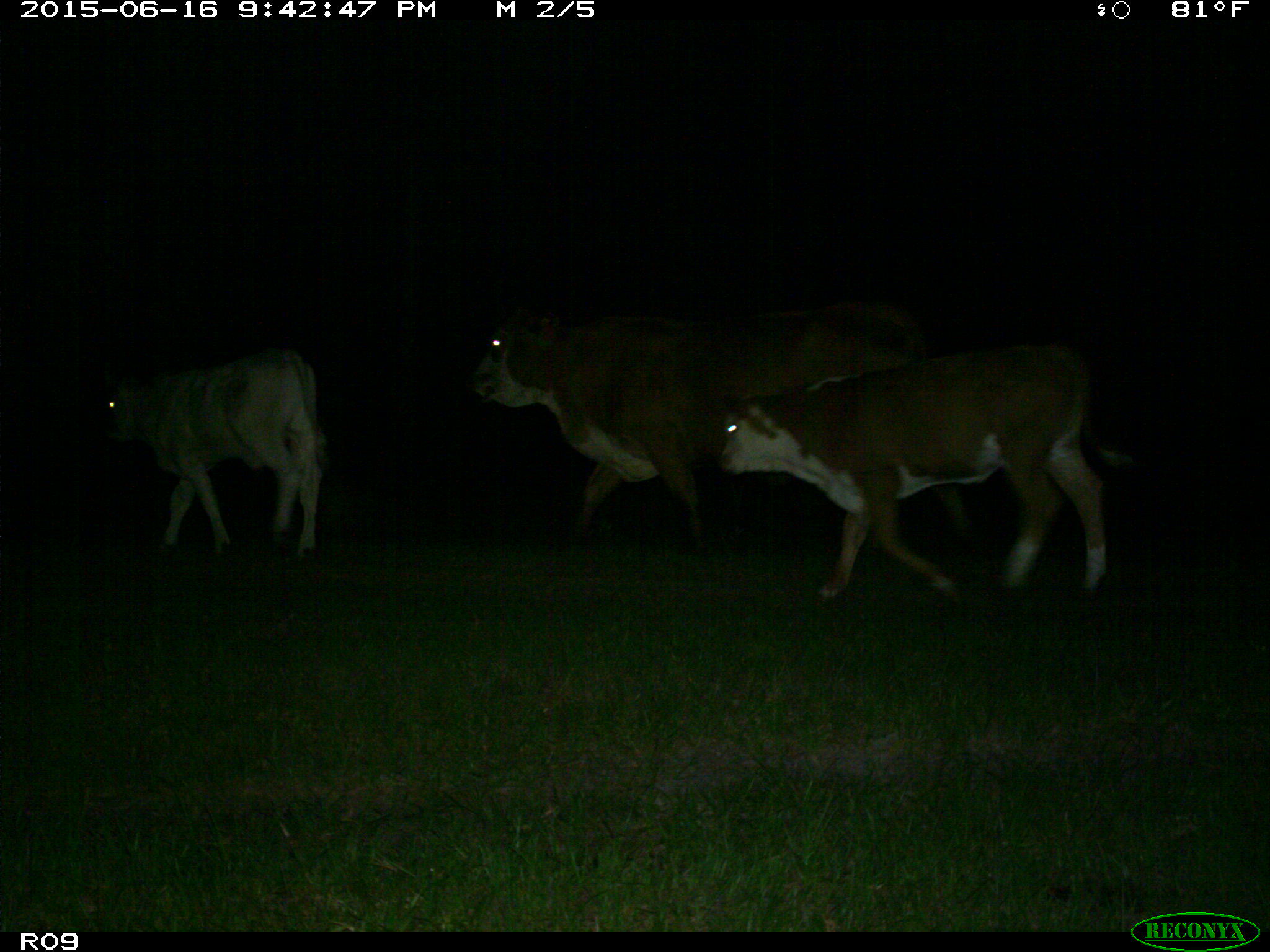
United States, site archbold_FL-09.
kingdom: Animalia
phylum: Chordata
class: Mammalia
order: Artiodactyla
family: Bovidae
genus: Bos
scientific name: Bos taurus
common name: domestic cow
Bos taurus (domestic cow).